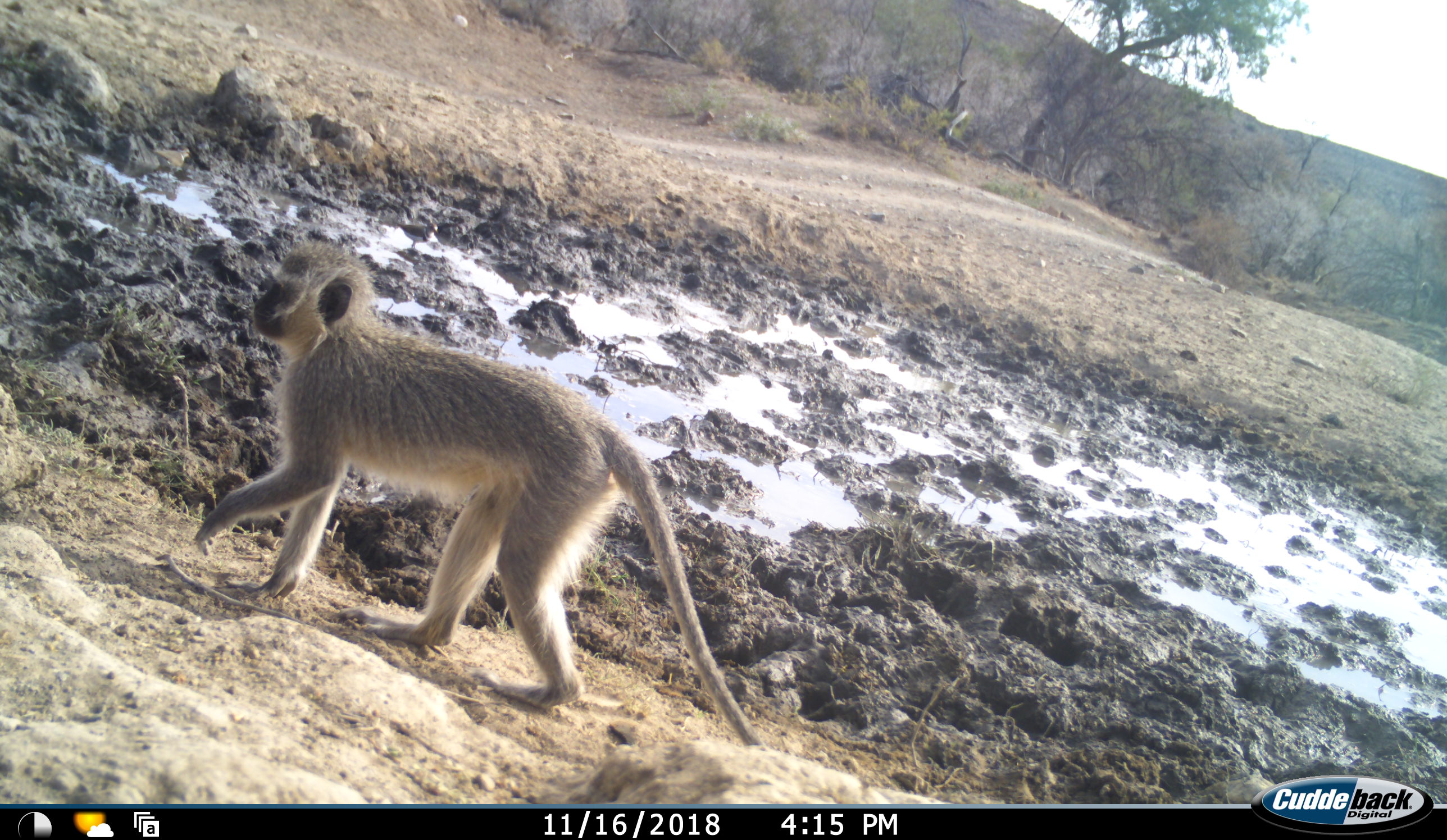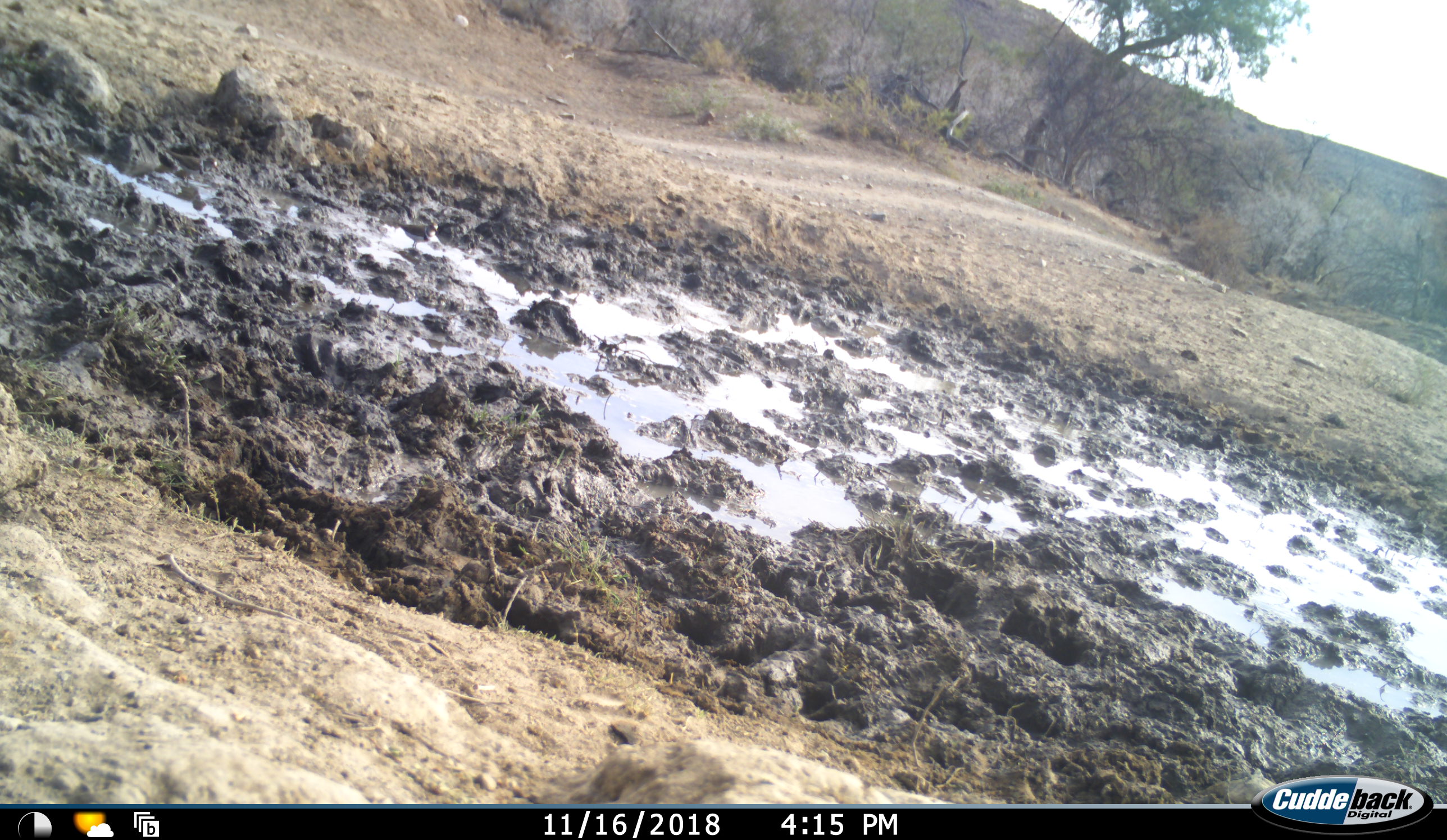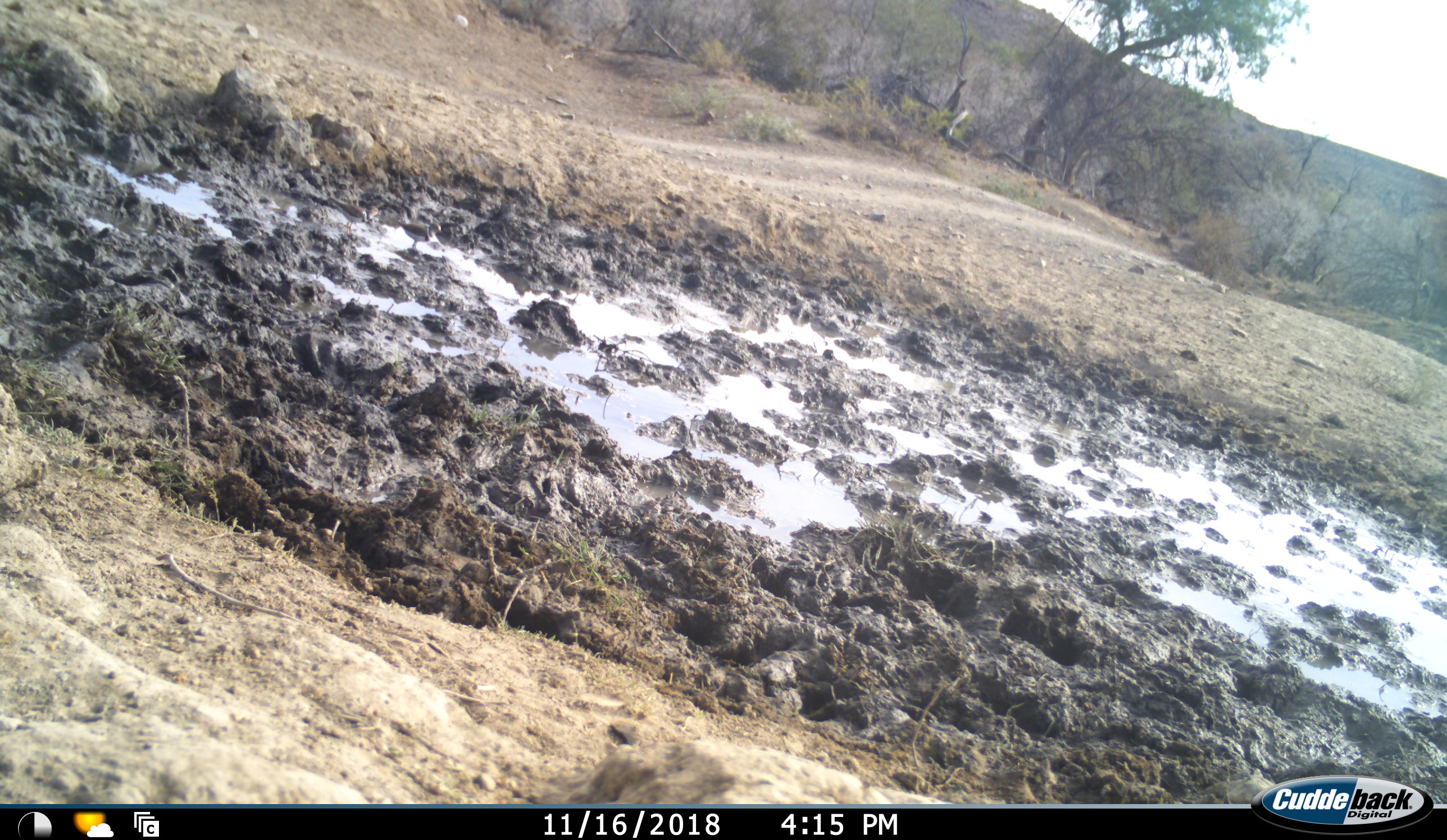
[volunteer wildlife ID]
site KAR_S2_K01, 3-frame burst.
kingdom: Animalia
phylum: Chordata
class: Aves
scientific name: Aves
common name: bird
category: birdother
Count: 2.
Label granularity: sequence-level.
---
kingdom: Animalia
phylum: Chordata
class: Mammalia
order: Primates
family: Cercopithecidae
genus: Chlorocebus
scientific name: Chlorocebus pygerythrus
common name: vervet monkey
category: monkeyvervet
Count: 1.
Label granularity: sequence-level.